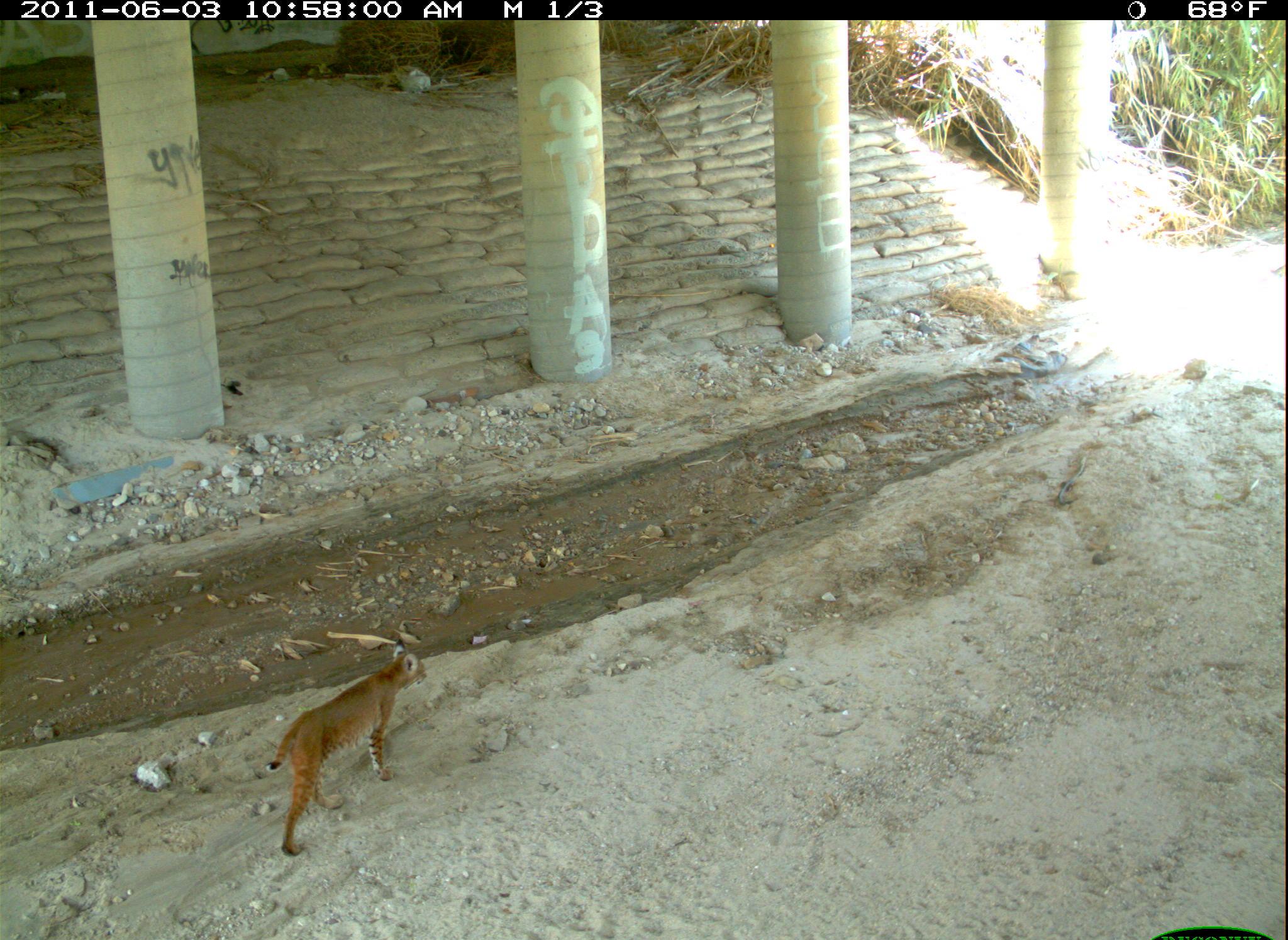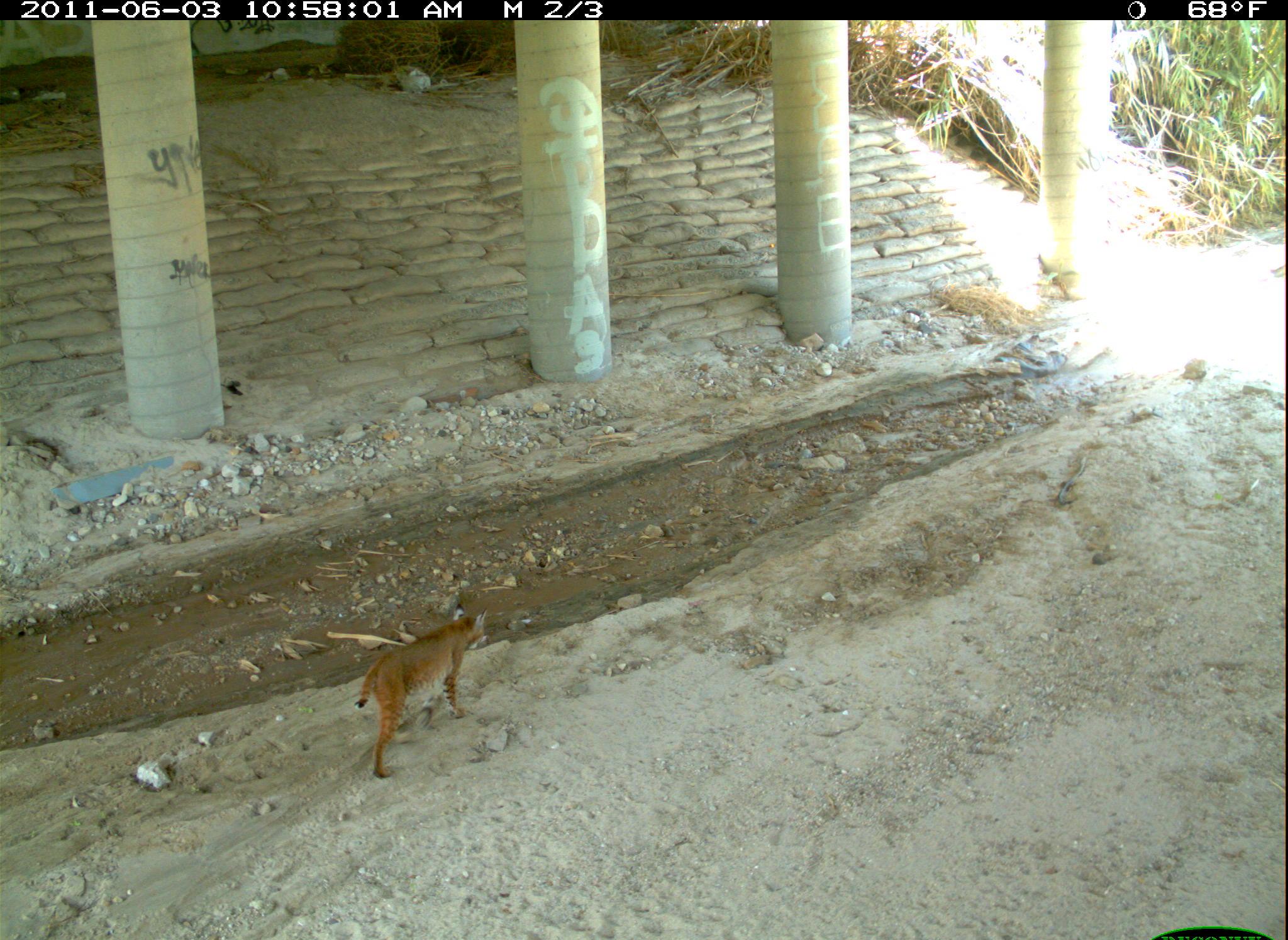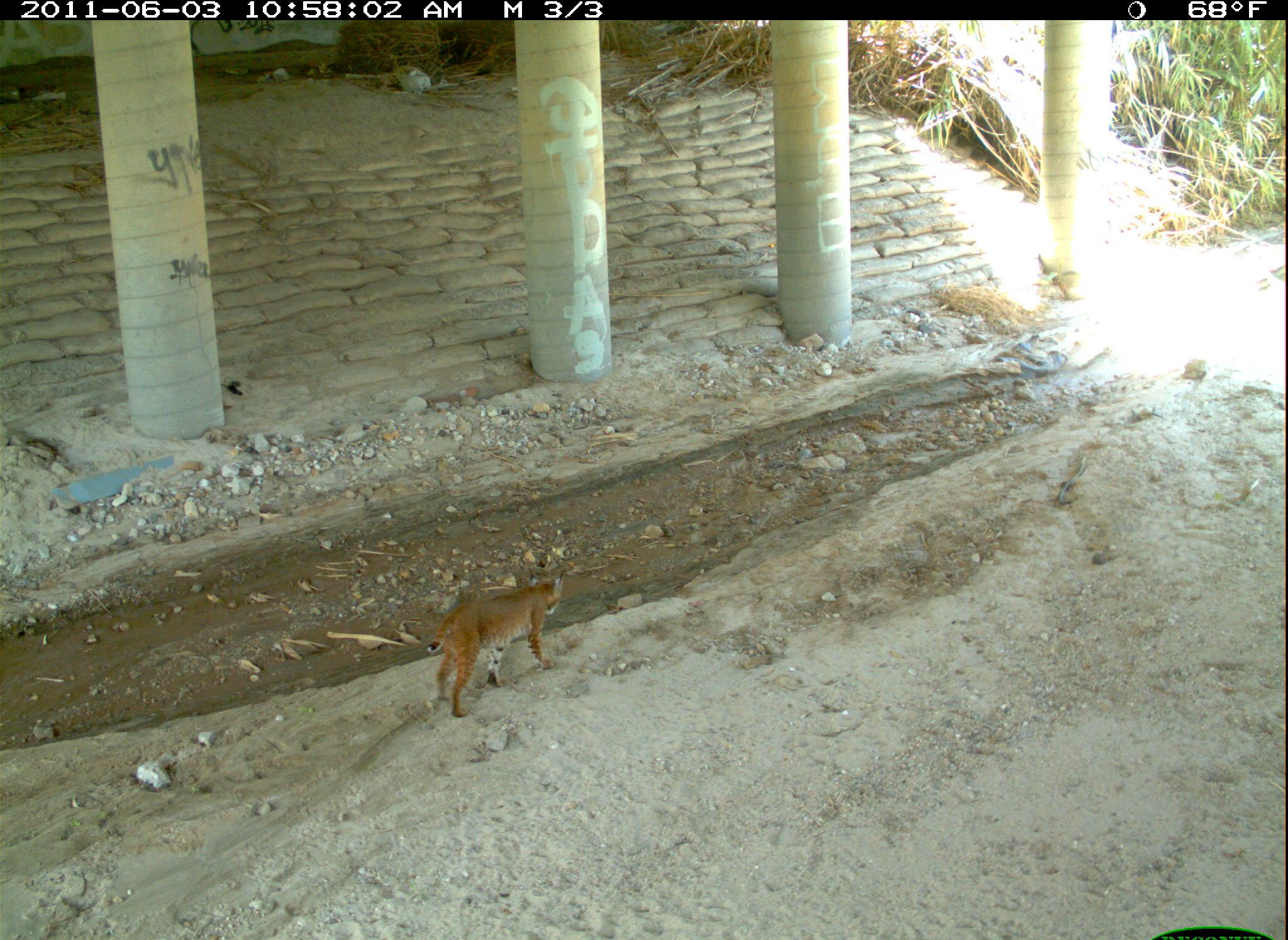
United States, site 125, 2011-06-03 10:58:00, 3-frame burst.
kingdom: Animalia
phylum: Chordata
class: Mammalia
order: Carnivora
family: Felidae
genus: Lynx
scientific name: Lynx rufus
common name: bobcat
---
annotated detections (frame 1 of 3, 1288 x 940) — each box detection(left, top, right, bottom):
bobcat: detection(264, 633, 432, 864)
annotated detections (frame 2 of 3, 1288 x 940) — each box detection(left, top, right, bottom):
bobcat: detection(349, 595, 495, 786)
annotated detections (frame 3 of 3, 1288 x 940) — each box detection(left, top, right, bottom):
bobcat: detection(416, 567, 578, 726)